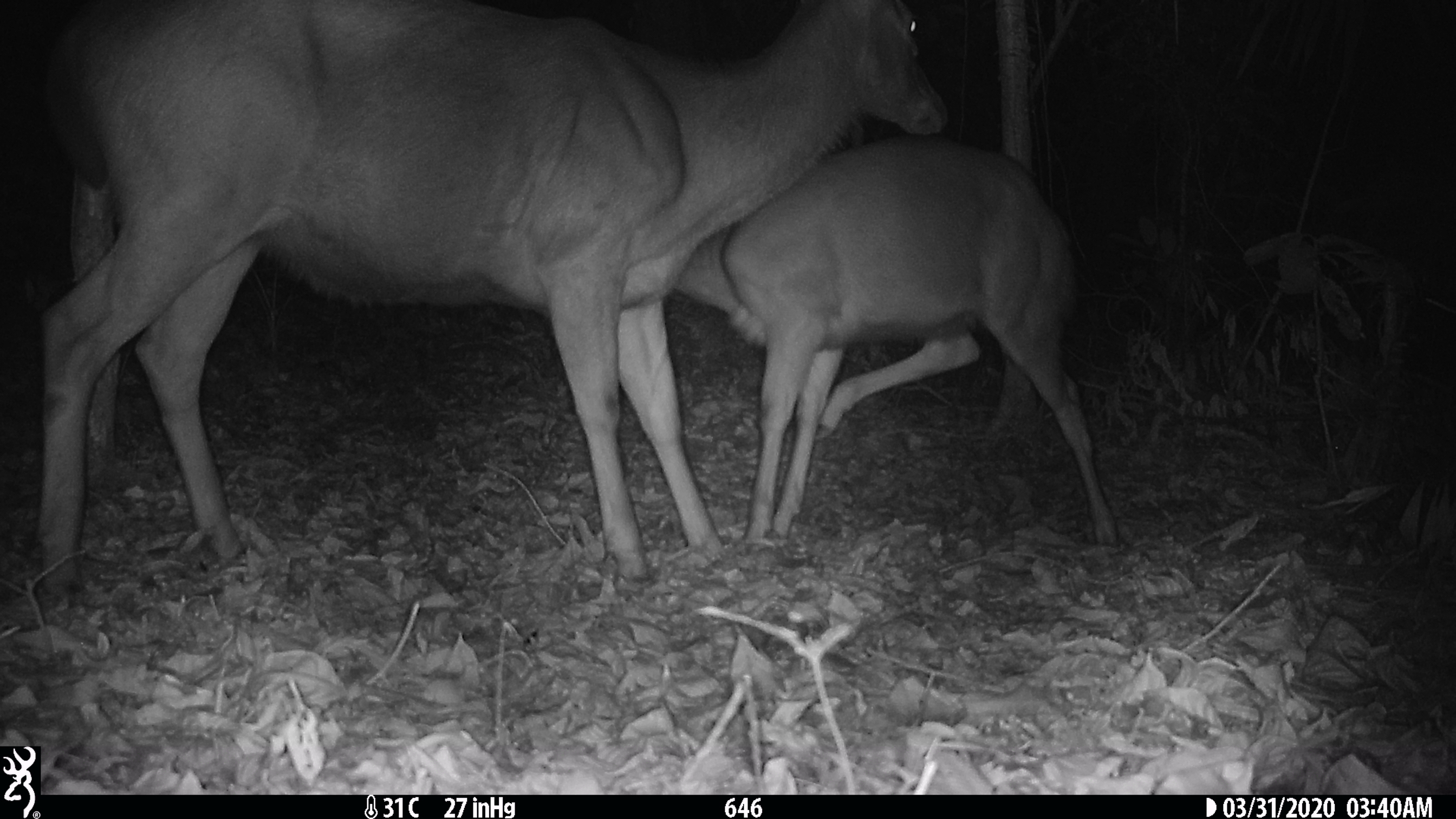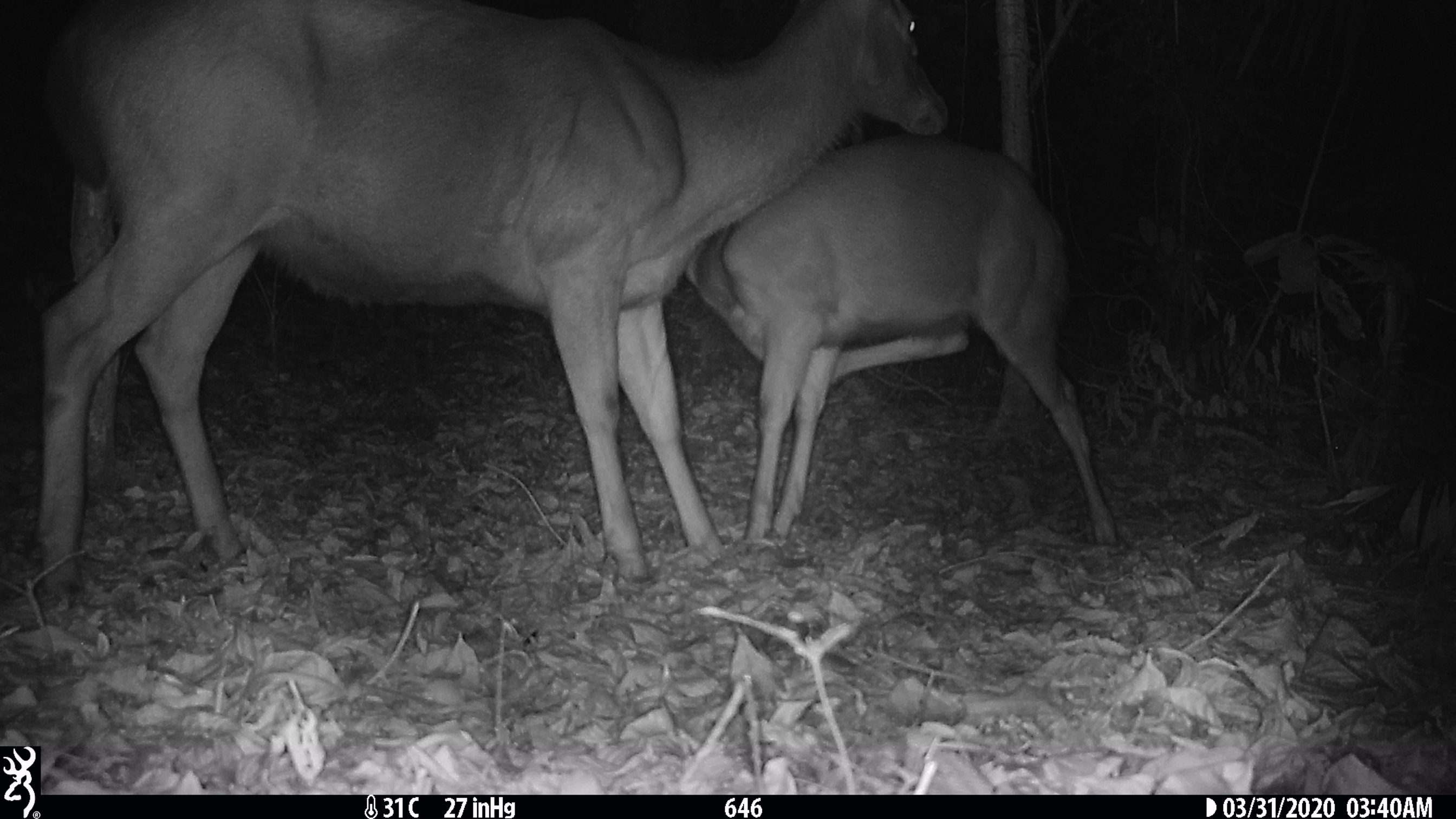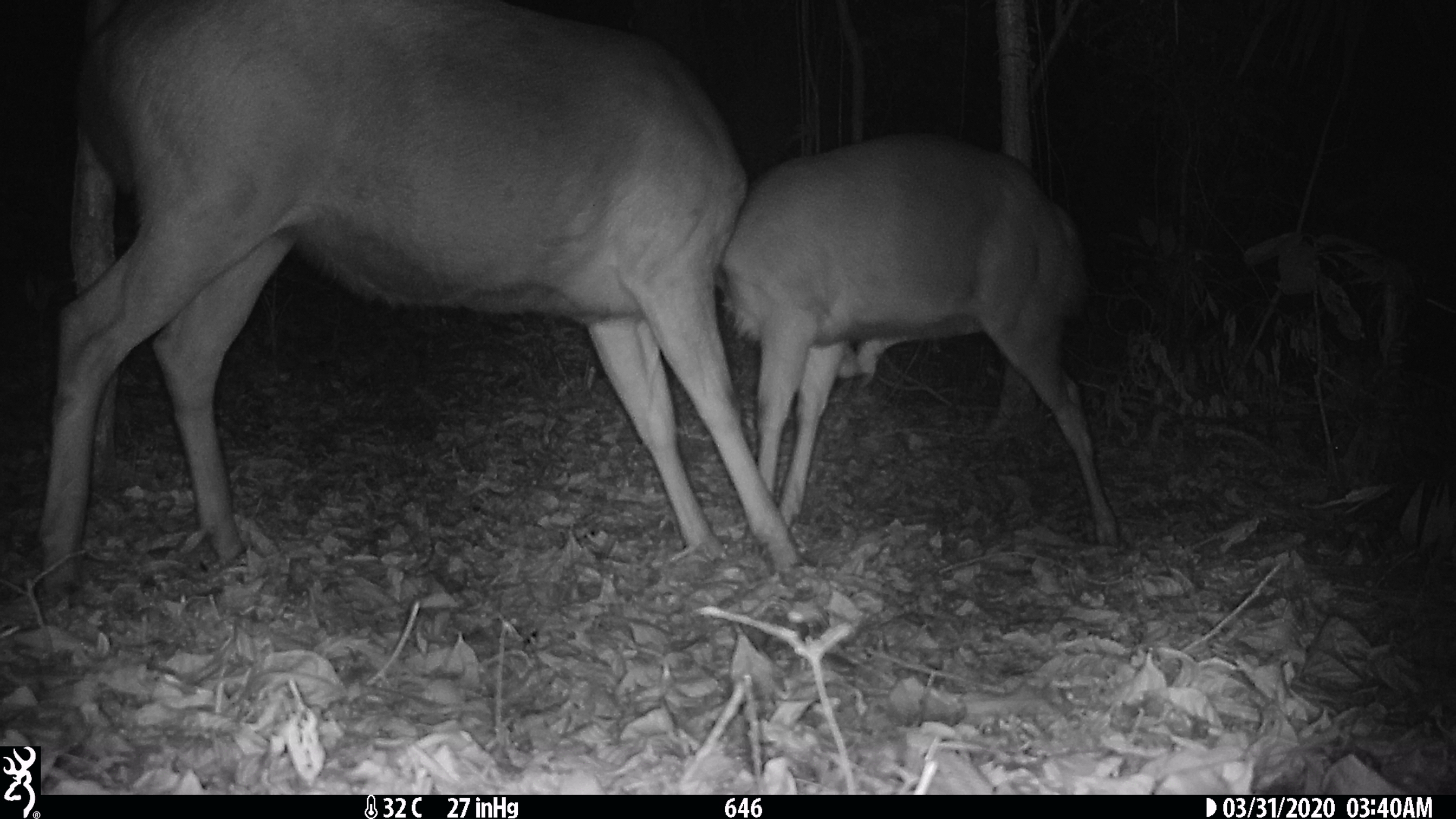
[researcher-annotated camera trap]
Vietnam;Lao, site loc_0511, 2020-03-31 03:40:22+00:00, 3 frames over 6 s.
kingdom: Animalia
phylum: Chordata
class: Mammalia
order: Artiodactyla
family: Cervidae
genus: Rusa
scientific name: Rusa unicolor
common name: sambar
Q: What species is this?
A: Sambar (Rusa unicolor).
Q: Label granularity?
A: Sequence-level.